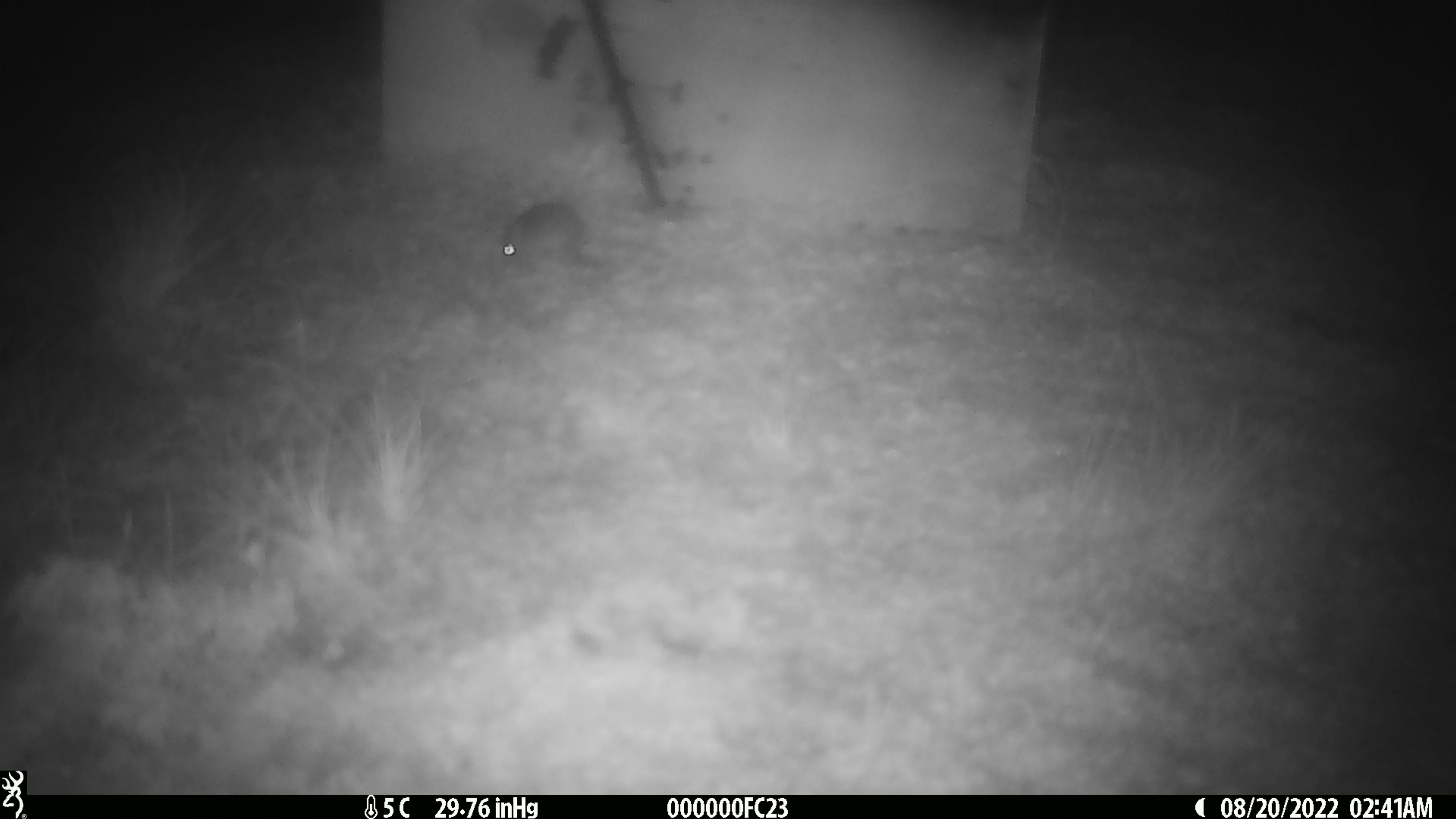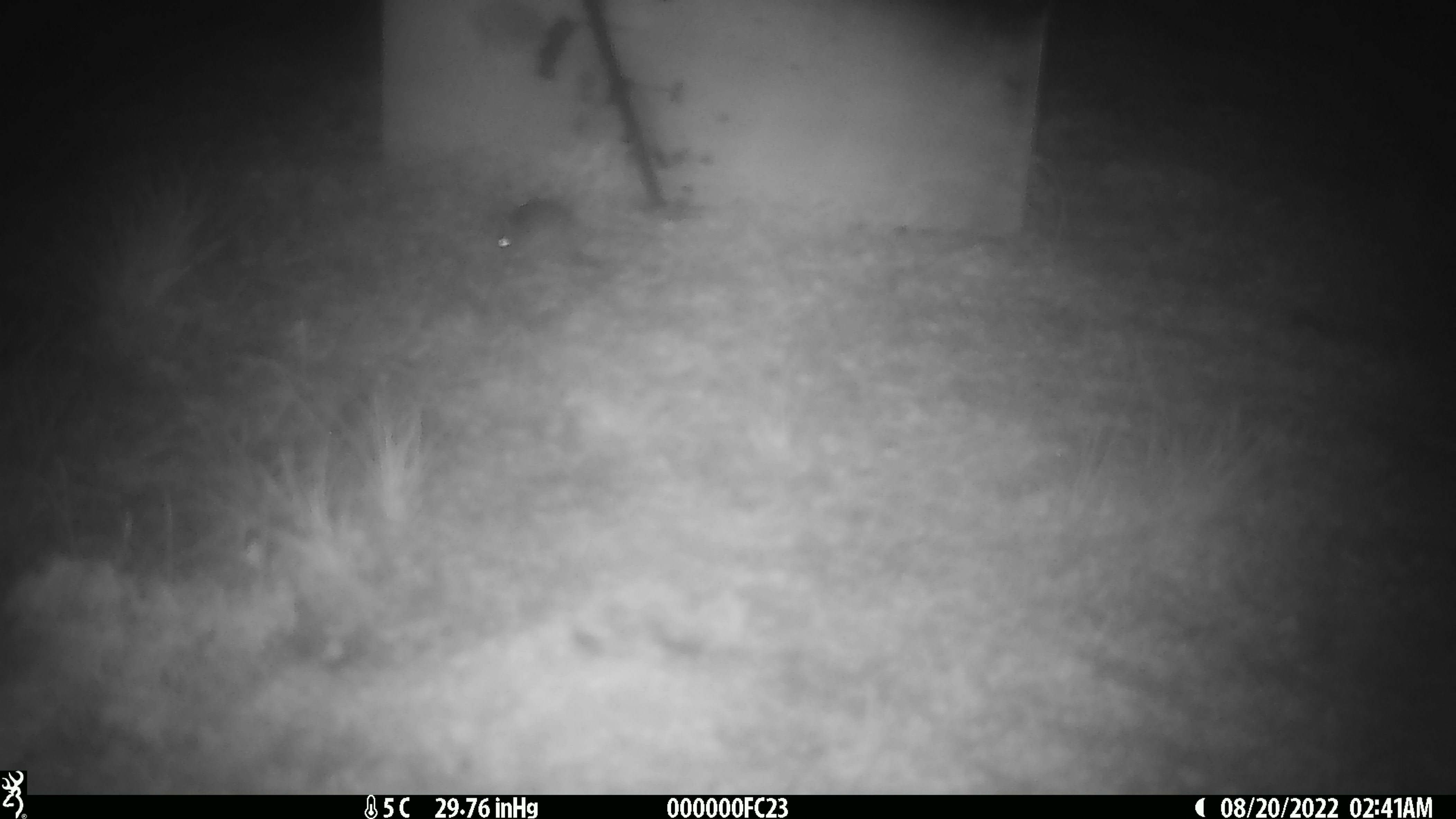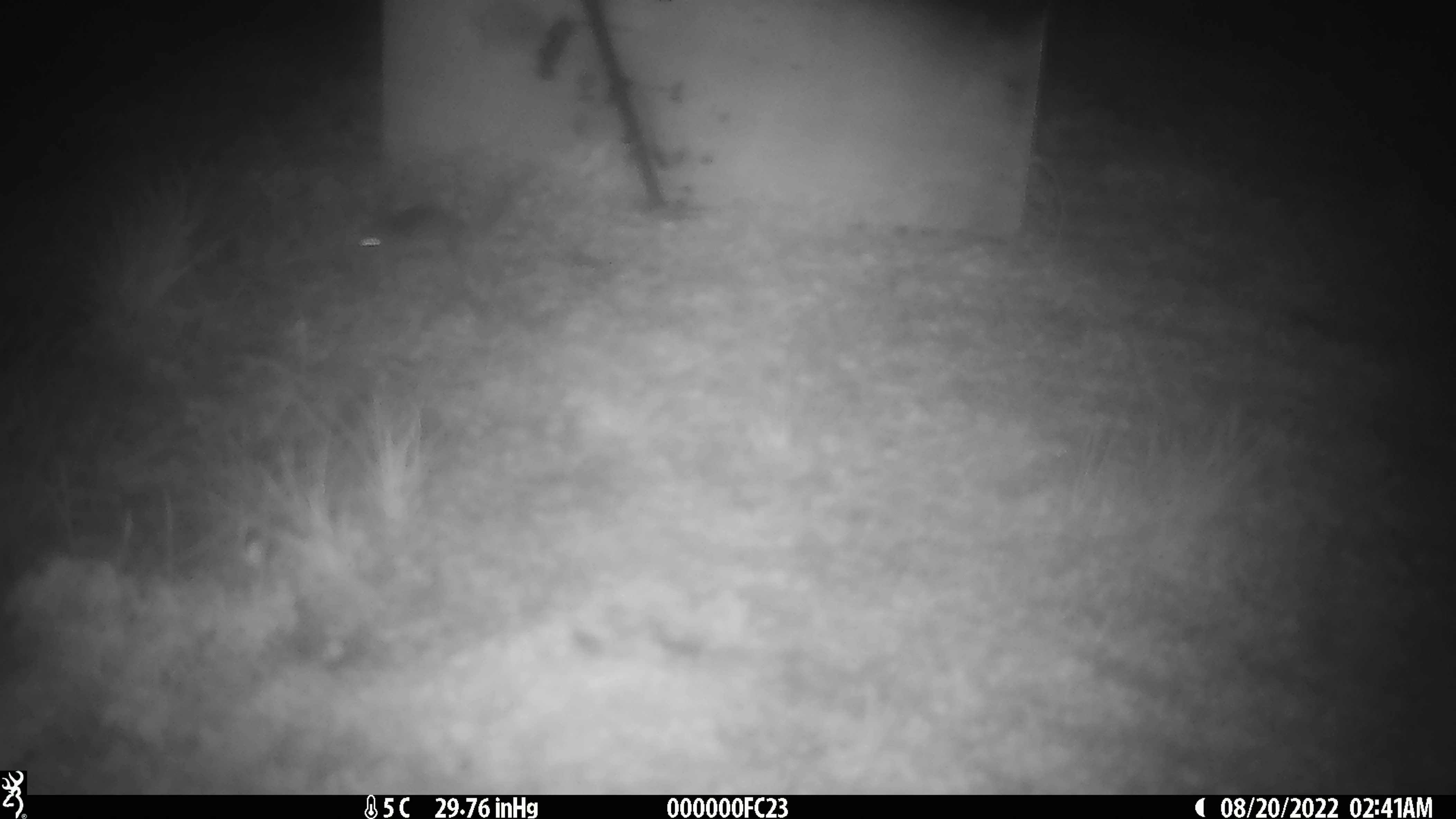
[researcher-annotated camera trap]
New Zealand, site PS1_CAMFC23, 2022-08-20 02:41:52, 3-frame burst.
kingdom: Animalia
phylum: Chordata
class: Mammalia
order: Rodentia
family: Muridae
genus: Mus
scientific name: Mus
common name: mouse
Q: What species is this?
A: Mouse (Mus).